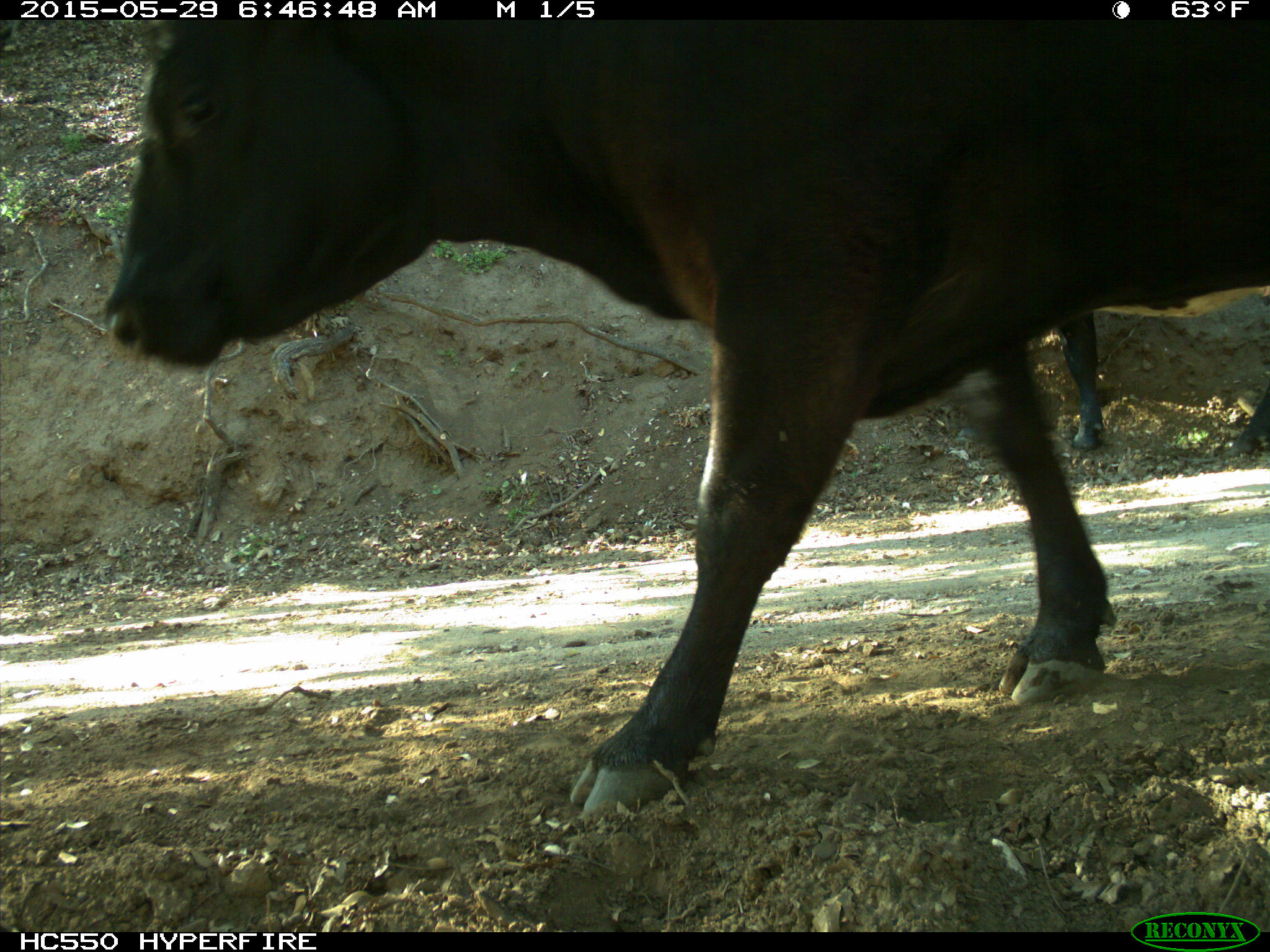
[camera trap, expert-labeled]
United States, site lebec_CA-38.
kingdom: Animalia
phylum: Chordata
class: Mammalia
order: Artiodactyla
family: Bovidae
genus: Bos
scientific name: Bos taurus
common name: domestic cow